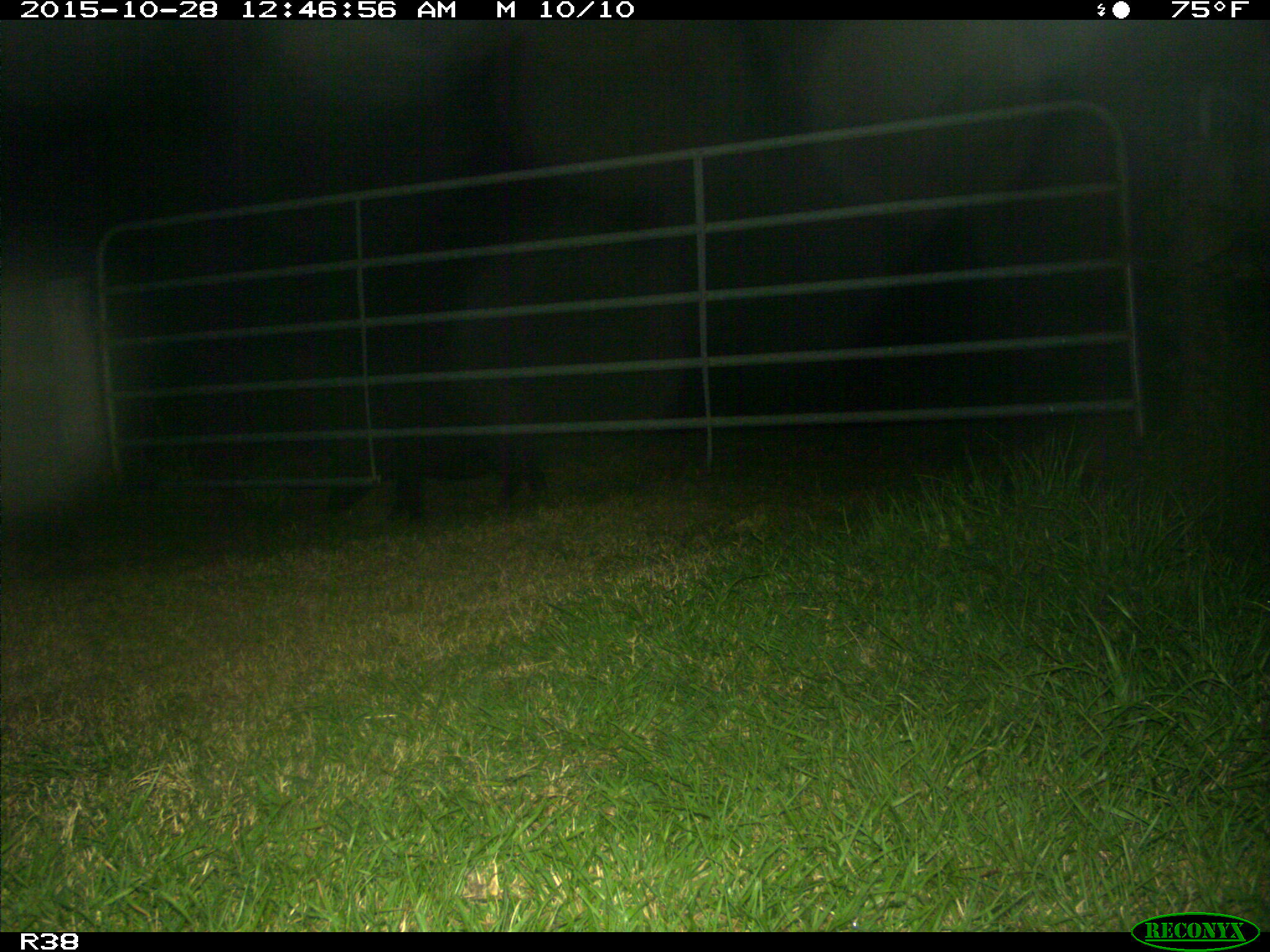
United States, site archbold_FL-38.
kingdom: Animalia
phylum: Chordata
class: Mammalia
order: Artiodactyla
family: Suidae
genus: Sus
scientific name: Sus scrofa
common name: wild boar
Sus scrofa (wild boar).